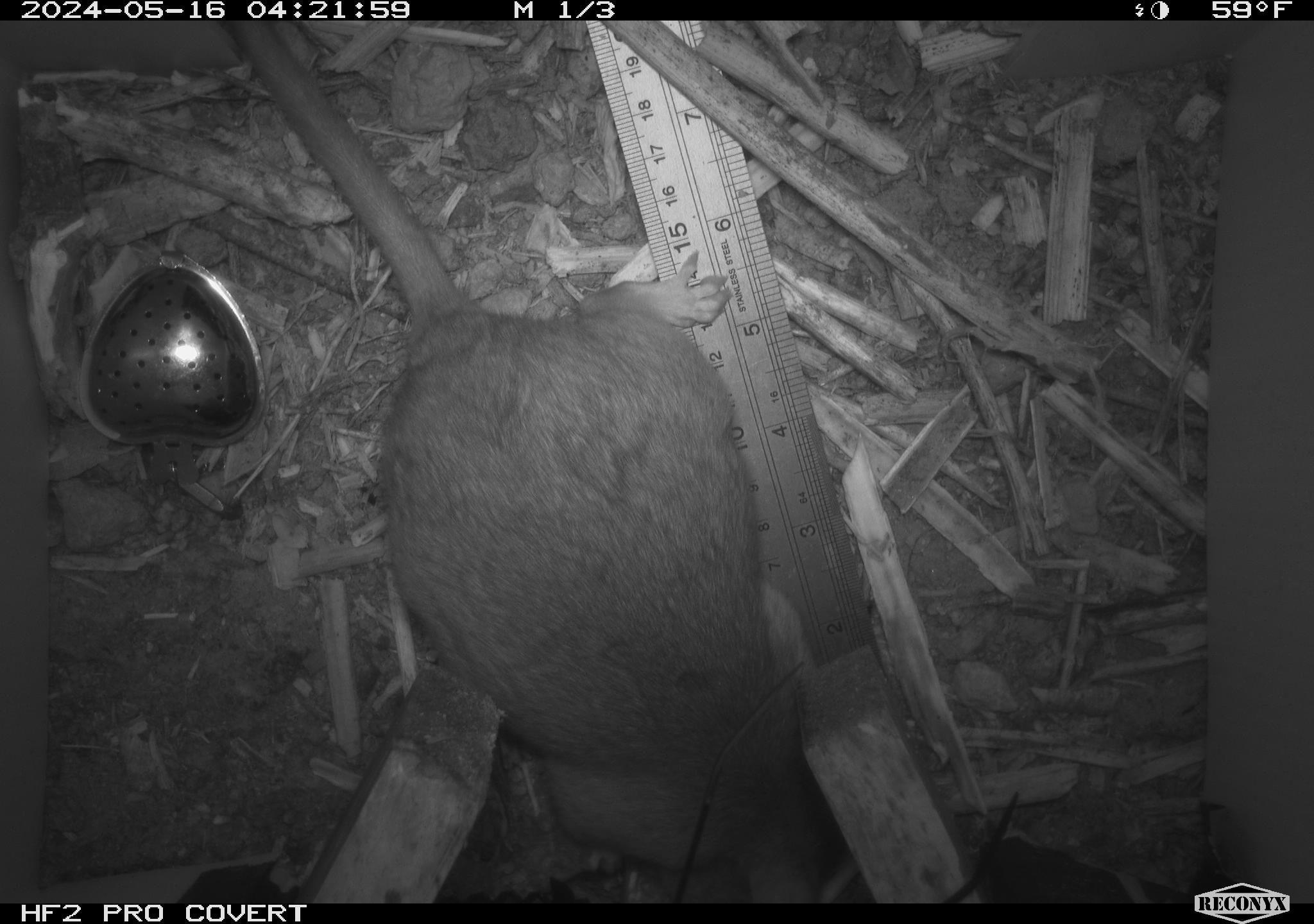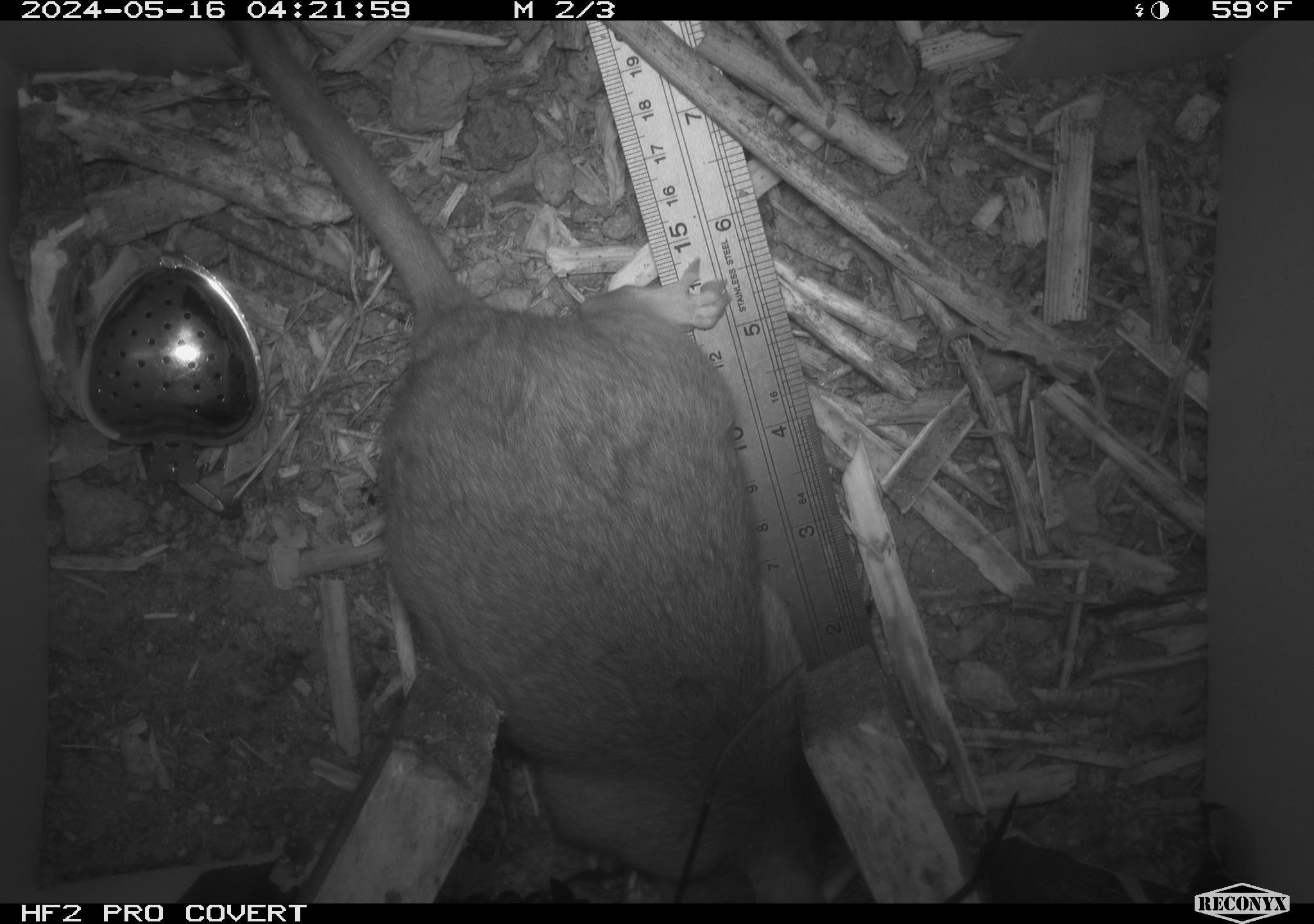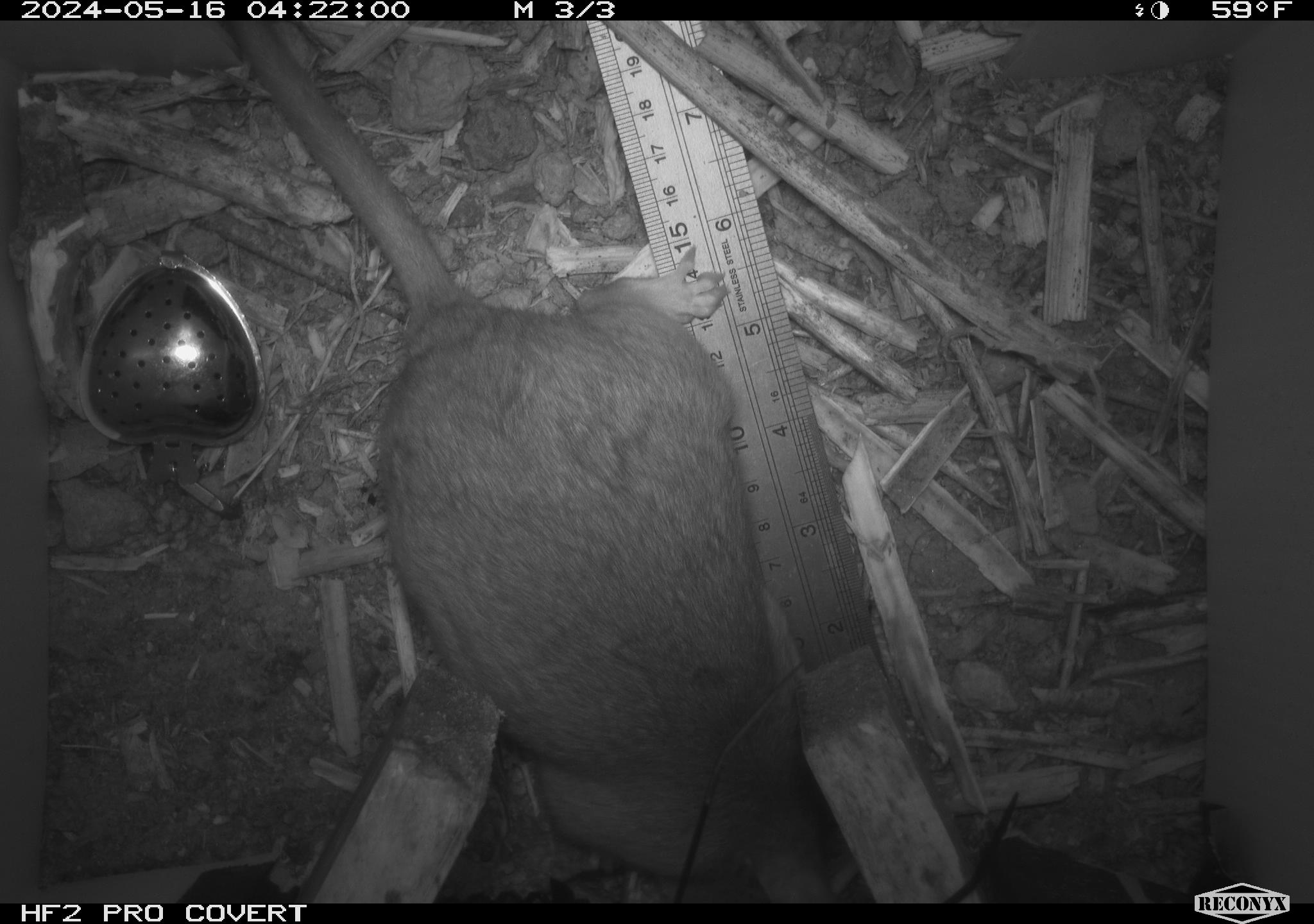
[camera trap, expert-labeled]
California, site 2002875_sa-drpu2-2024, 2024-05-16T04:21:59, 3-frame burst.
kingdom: Animalia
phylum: Chordata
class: Mammalia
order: Rodentia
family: Cricetidae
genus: Neotoma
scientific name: Neotoma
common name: pack rat or woodrat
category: neotoma species